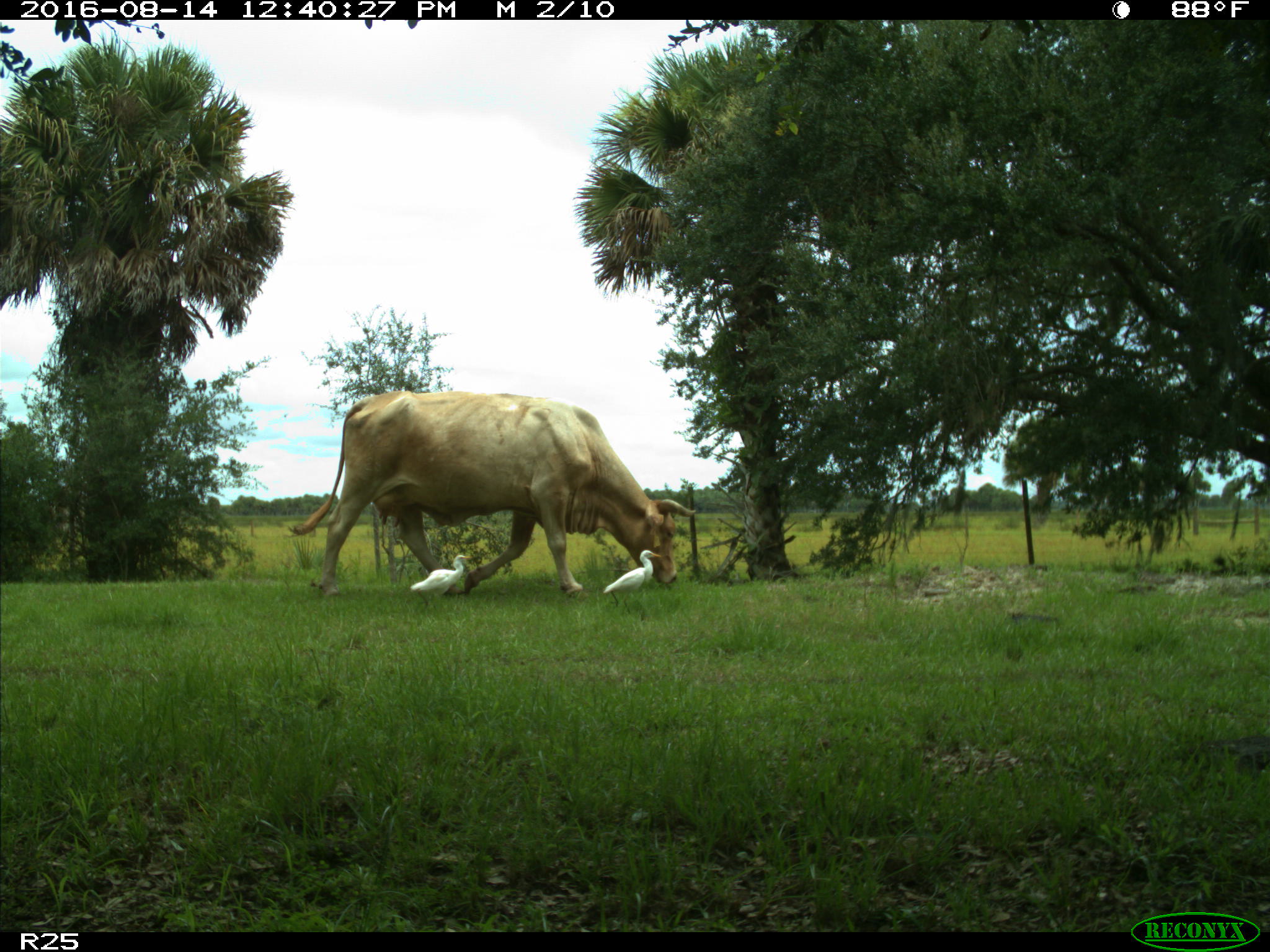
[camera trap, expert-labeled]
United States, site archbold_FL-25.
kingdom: Animalia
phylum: Chordata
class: Mammalia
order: Artiodactyla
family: Bovidae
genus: Bos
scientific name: Bos taurus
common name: domestic cow